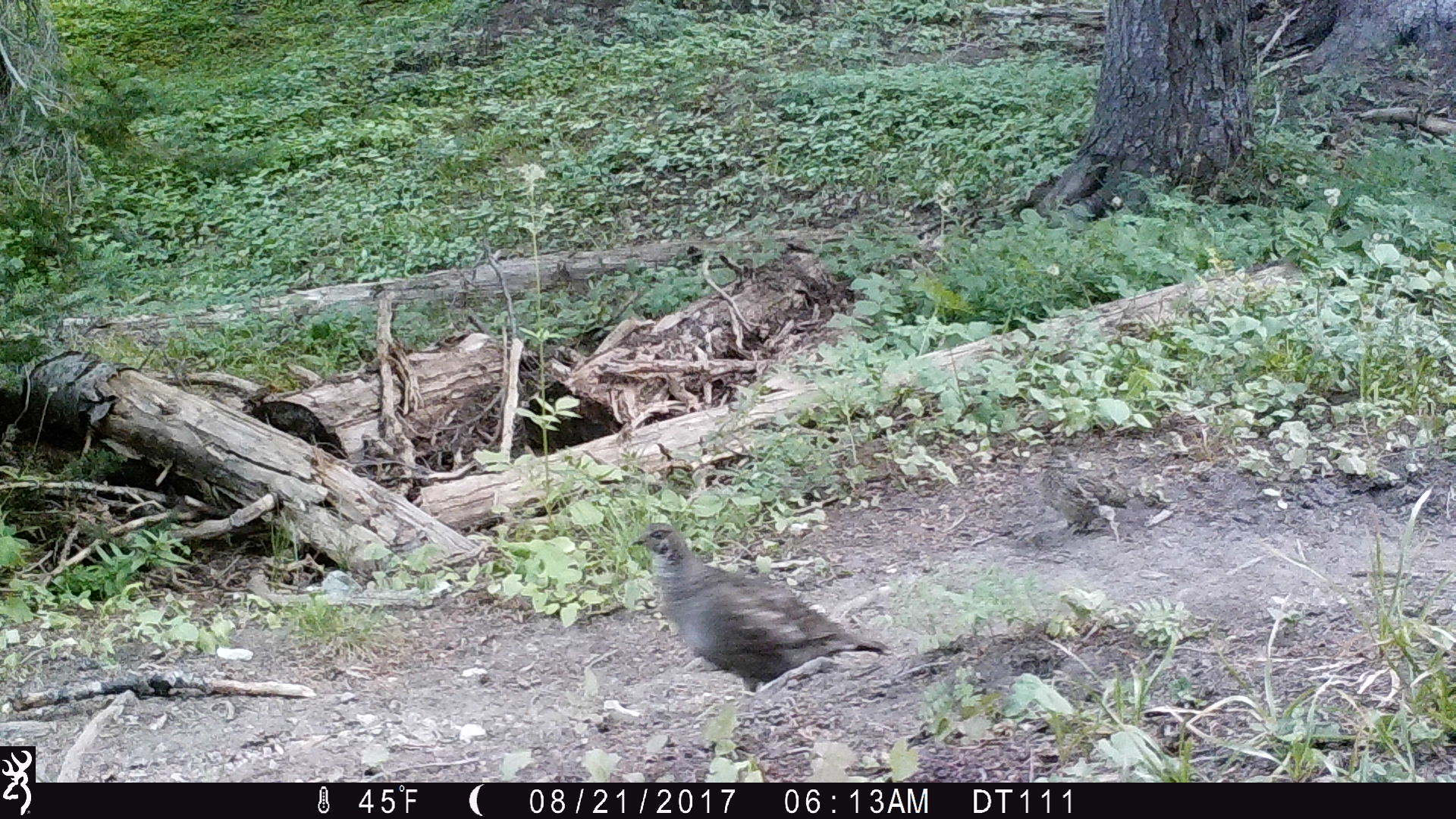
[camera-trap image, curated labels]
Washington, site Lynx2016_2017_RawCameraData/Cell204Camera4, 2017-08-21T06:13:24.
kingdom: Animalia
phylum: Chordata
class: Aves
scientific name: Aves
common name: birds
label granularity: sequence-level